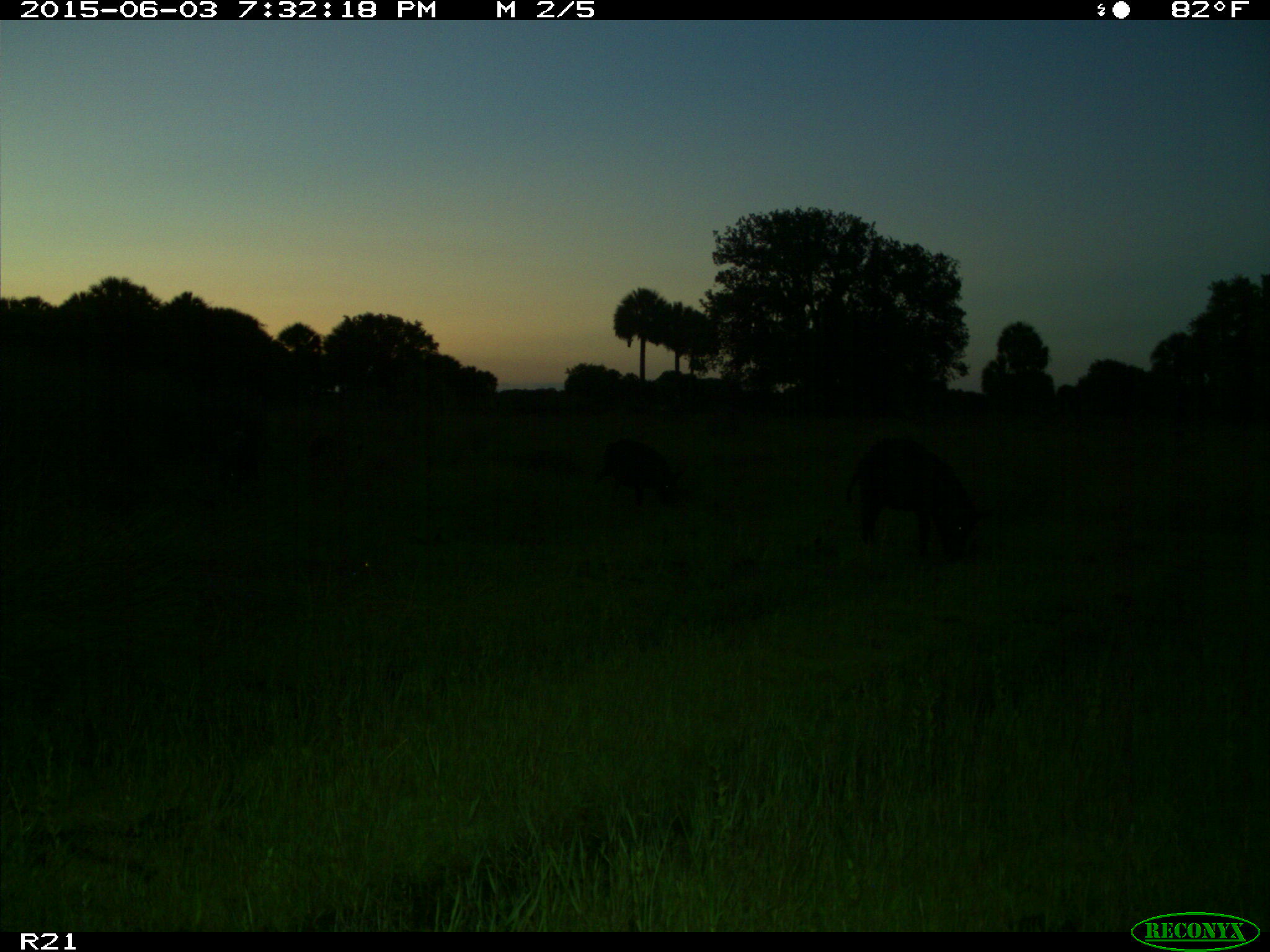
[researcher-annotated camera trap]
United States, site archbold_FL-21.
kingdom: Animalia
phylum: Chordata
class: Mammalia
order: Artiodactyla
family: Suidae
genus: Sus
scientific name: Sus scrofa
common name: wild boar